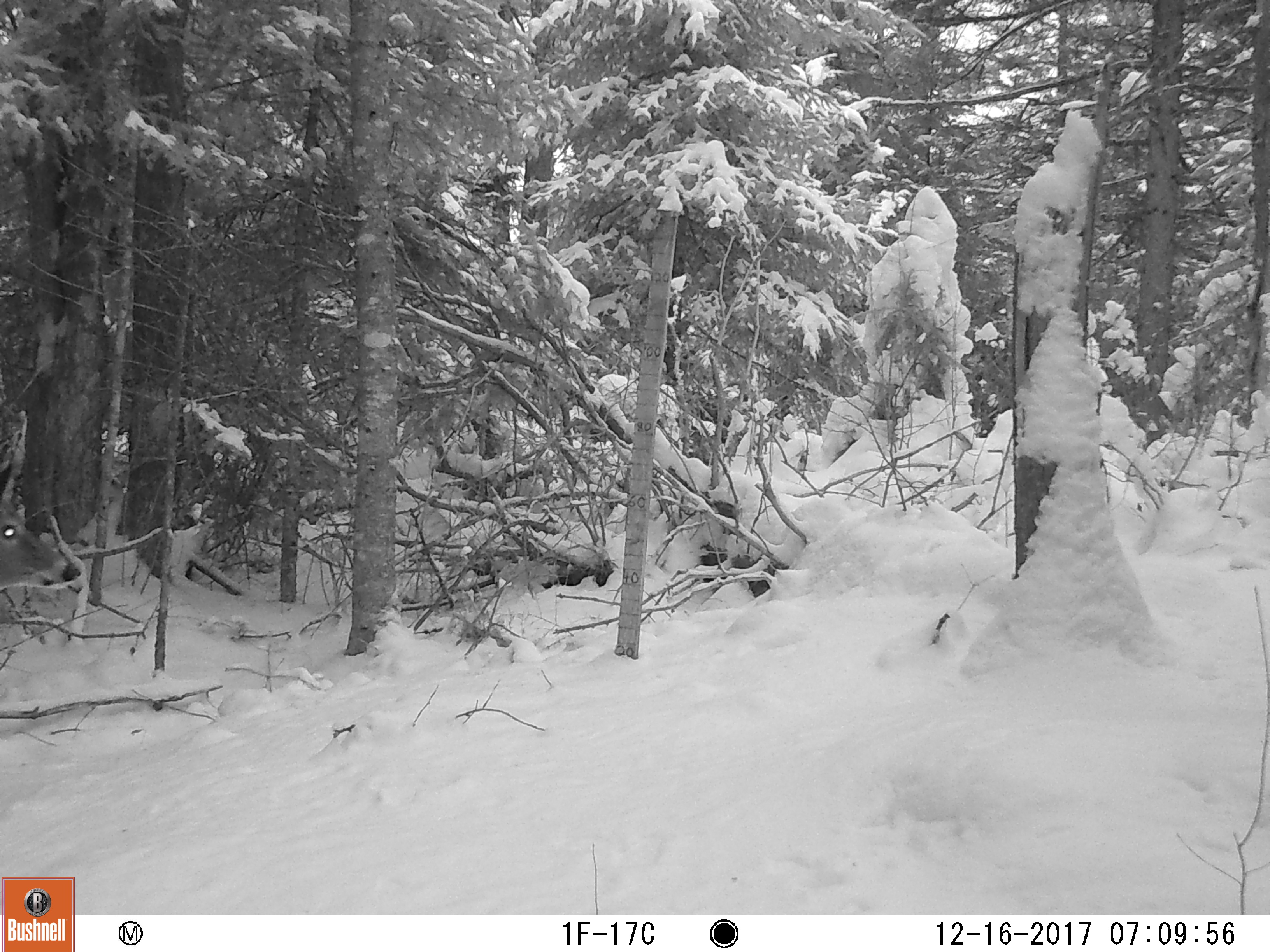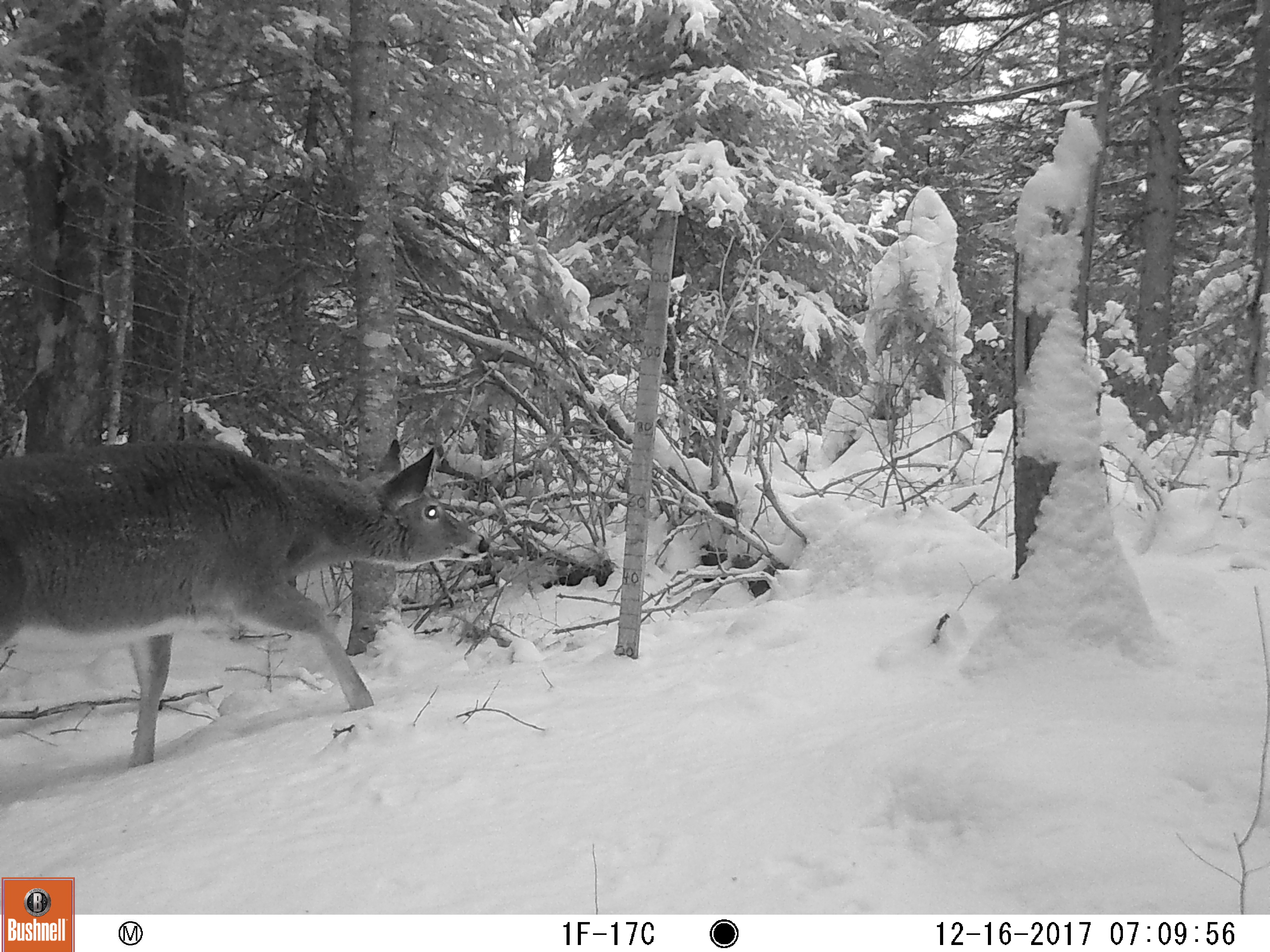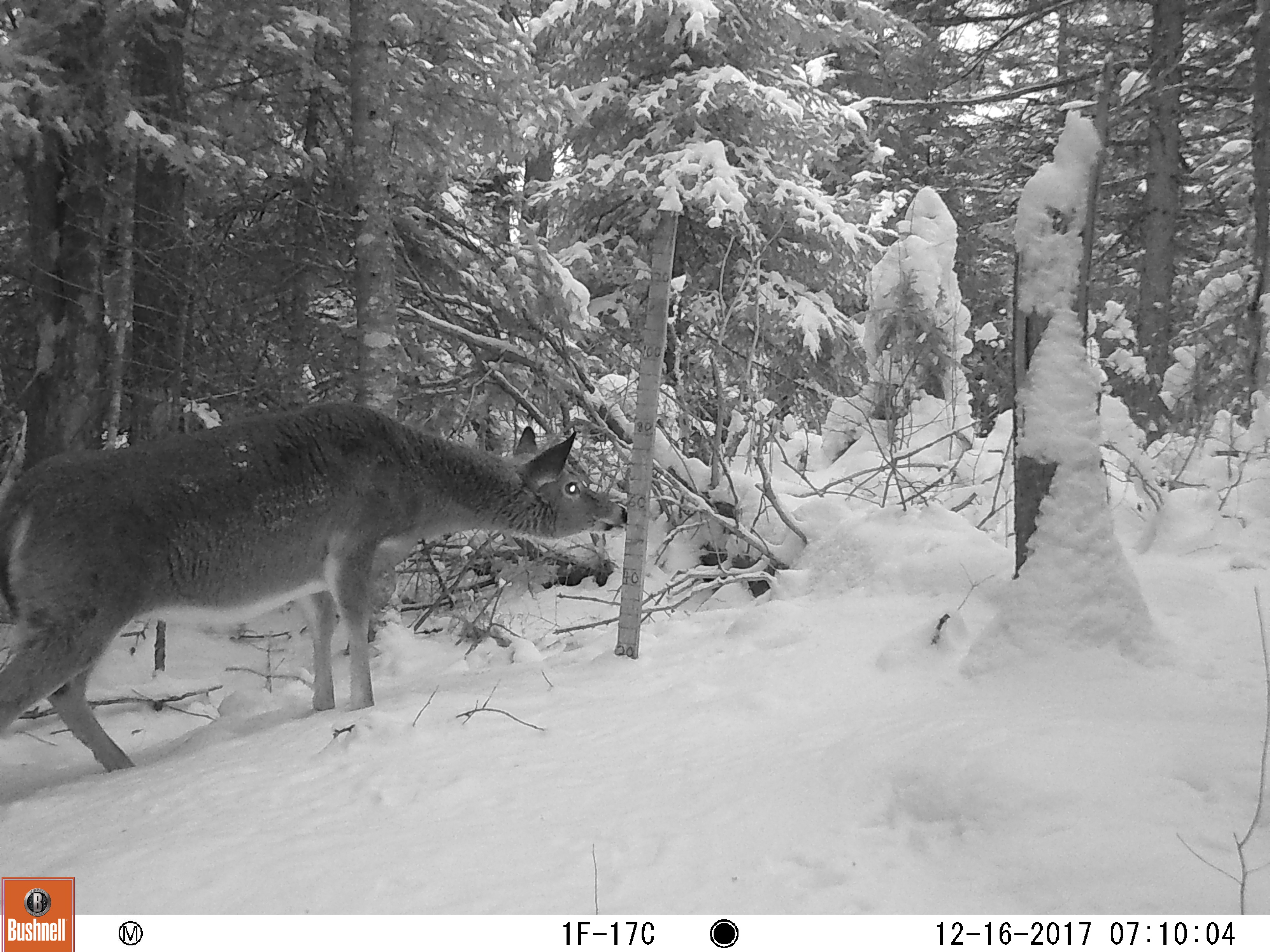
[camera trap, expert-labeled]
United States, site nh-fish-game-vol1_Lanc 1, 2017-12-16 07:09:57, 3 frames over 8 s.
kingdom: Animalia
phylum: Chordata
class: Mammalia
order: Artiodactyla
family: Cervidae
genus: Odocoileus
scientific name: Odocoileus virginianus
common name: white-tailed deer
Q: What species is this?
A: White-tailed deer (Odocoileus virginianus).